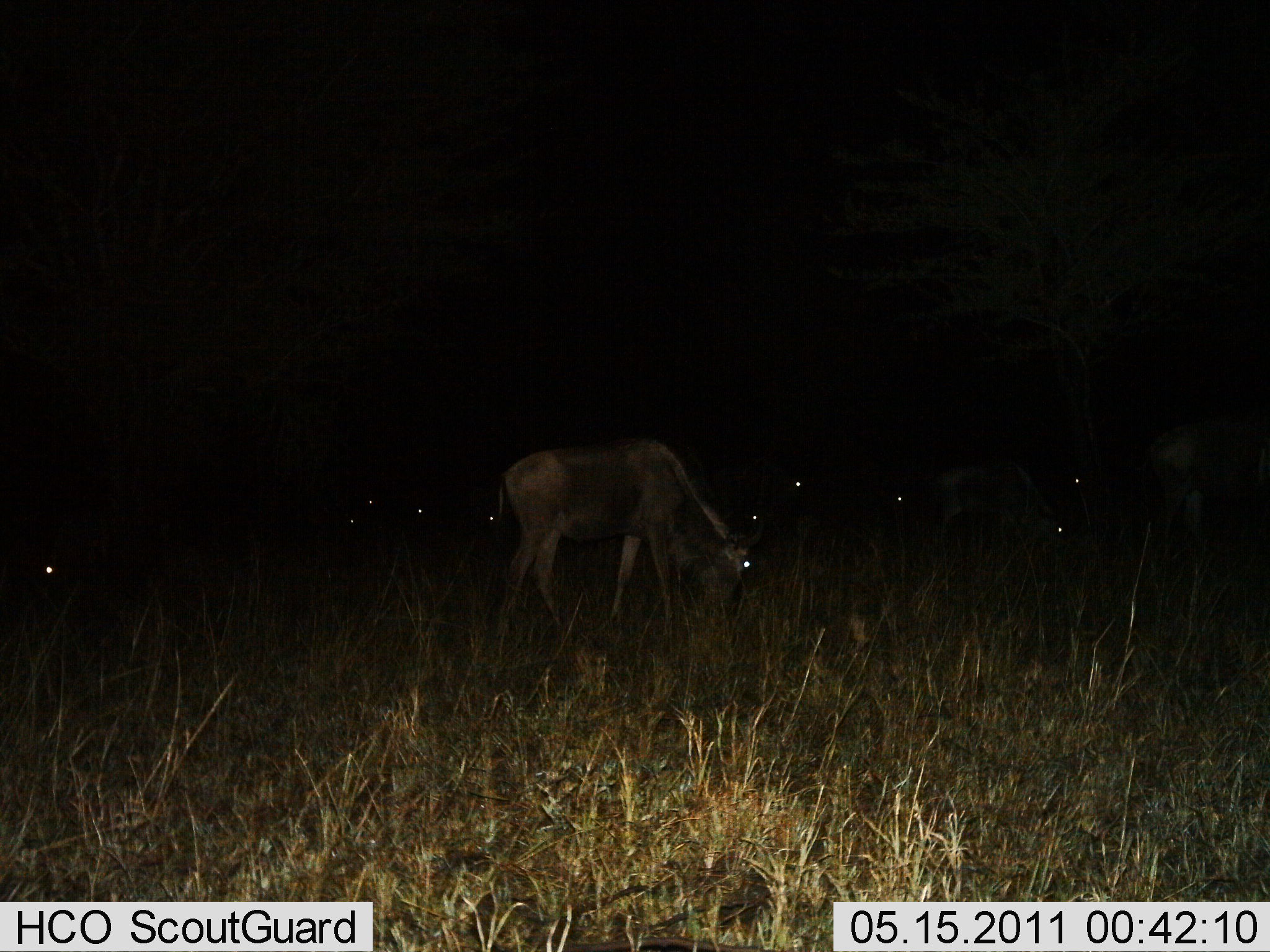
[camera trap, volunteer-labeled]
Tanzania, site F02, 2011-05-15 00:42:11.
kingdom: Animalia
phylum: Chordata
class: Mammalia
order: Artiodactyla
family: Bovidae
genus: Connochaetes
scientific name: Connochaetes taurinus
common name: blue wildebeest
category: wildebeest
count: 10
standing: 25%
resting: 8%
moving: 17%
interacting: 0%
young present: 0%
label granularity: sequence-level